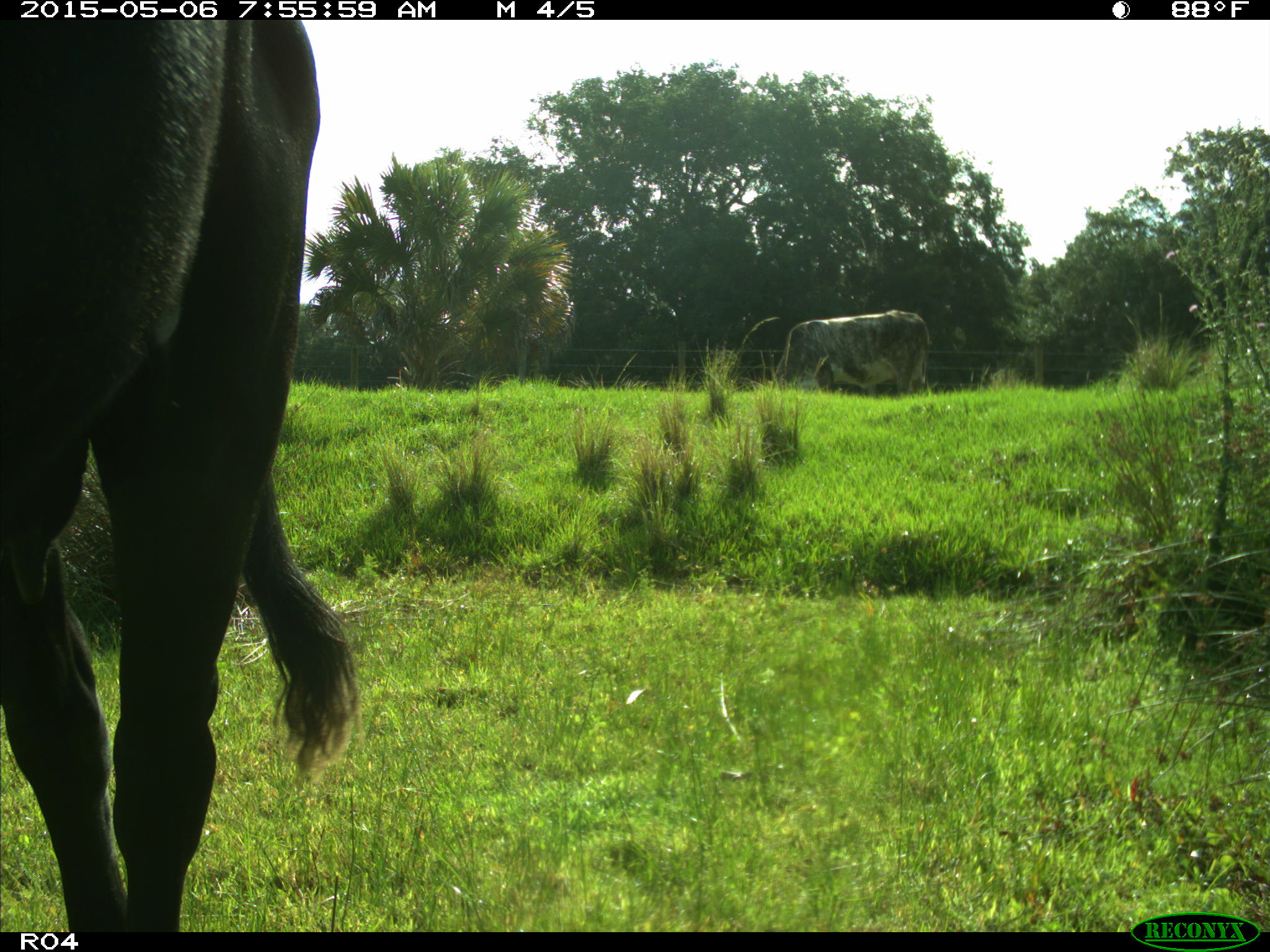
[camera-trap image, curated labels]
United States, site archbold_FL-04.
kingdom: Animalia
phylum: Chordata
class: Mammalia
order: Artiodactyla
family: Bovidae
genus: Bos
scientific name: Bos taurus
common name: domestic cow